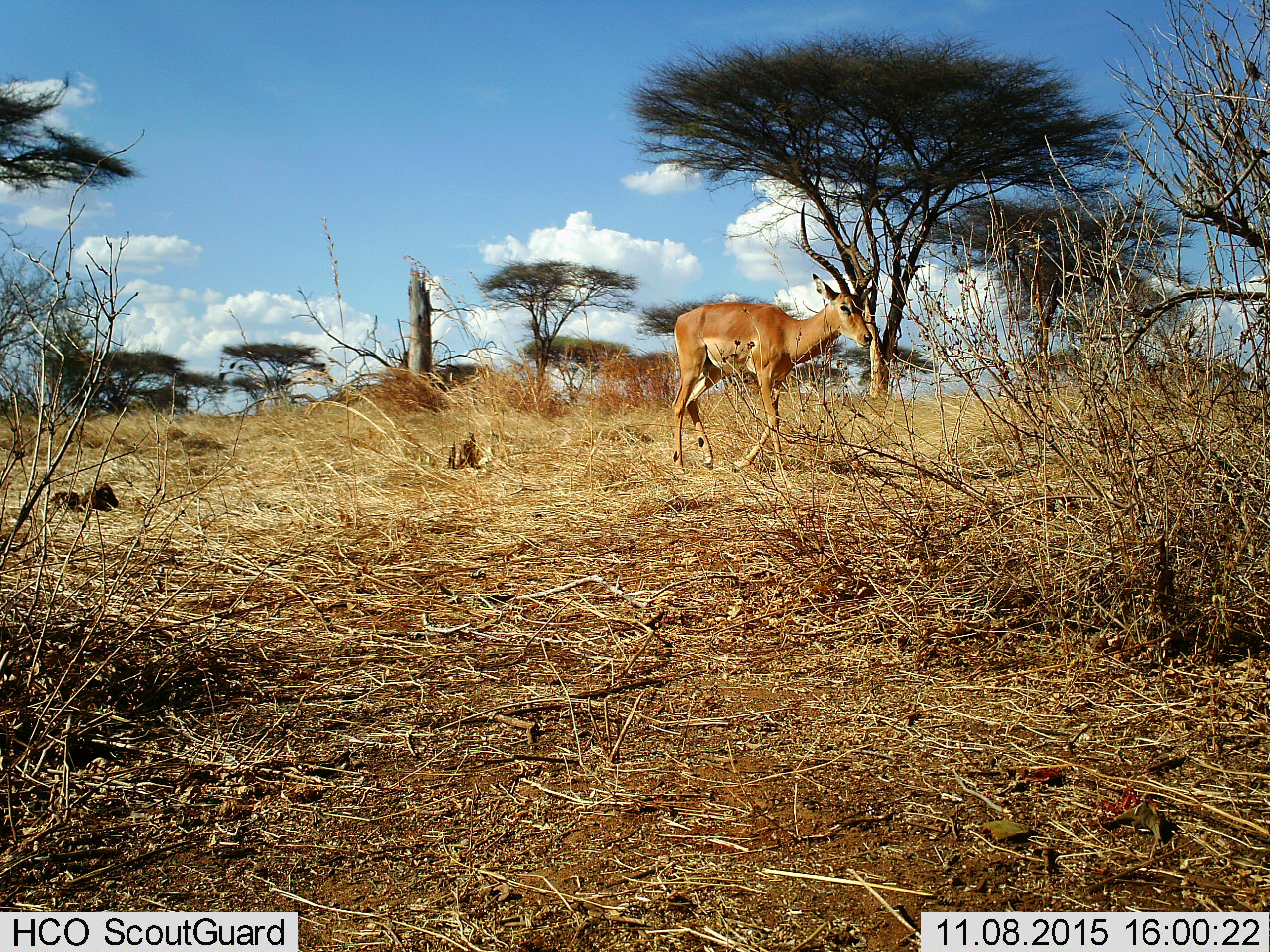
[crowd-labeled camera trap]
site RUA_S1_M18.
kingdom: Animalia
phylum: Chordata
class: Mammalia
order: Artiodactyla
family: Bovidae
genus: Aepyceros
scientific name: Aepyceros melampus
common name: impala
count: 1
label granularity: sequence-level